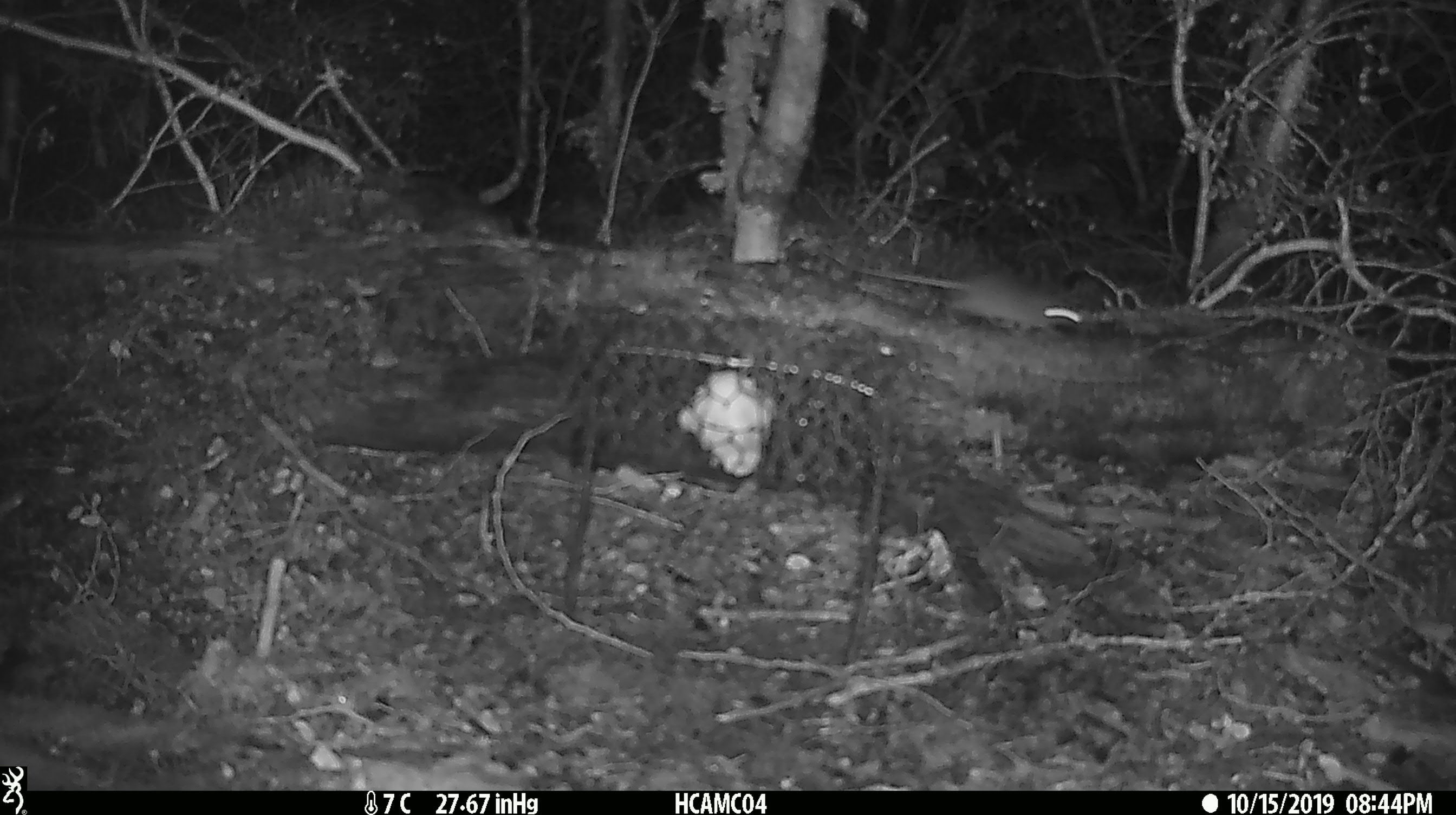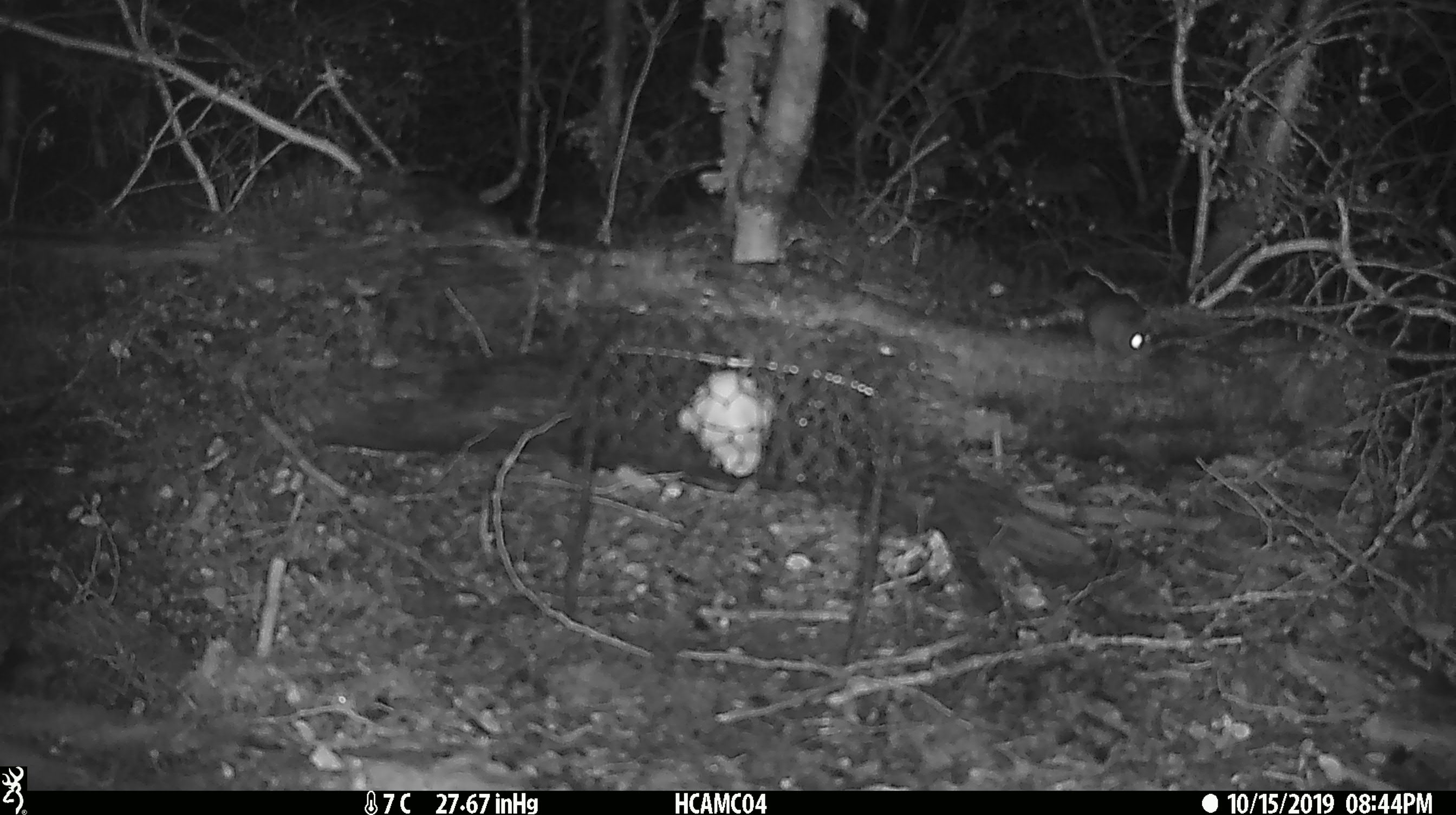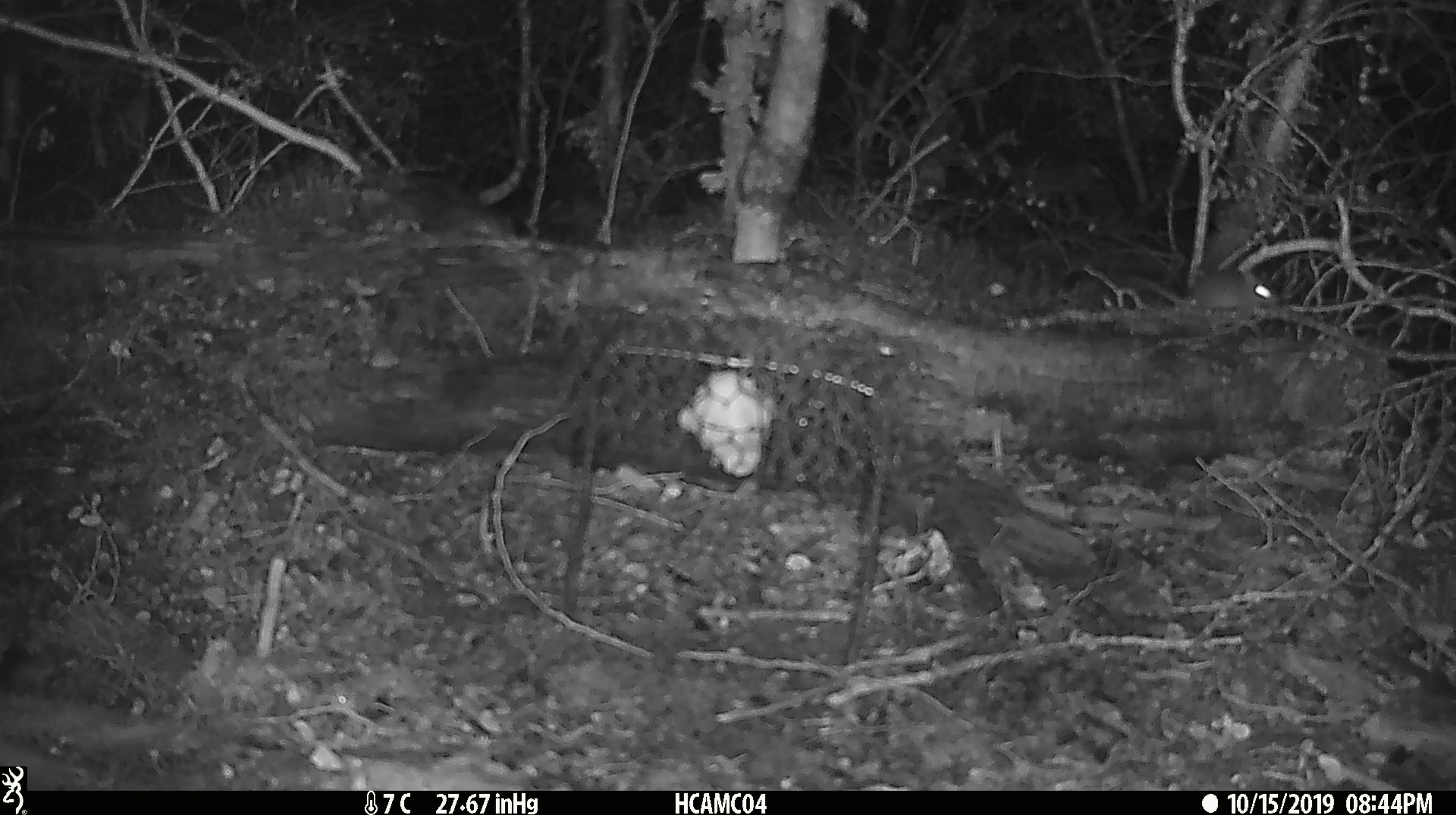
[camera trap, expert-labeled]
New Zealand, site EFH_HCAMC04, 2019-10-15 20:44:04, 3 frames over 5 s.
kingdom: Animalia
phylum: Chordata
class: Mammalia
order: Rodentia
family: Muridae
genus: Mus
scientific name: Mus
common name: mouse